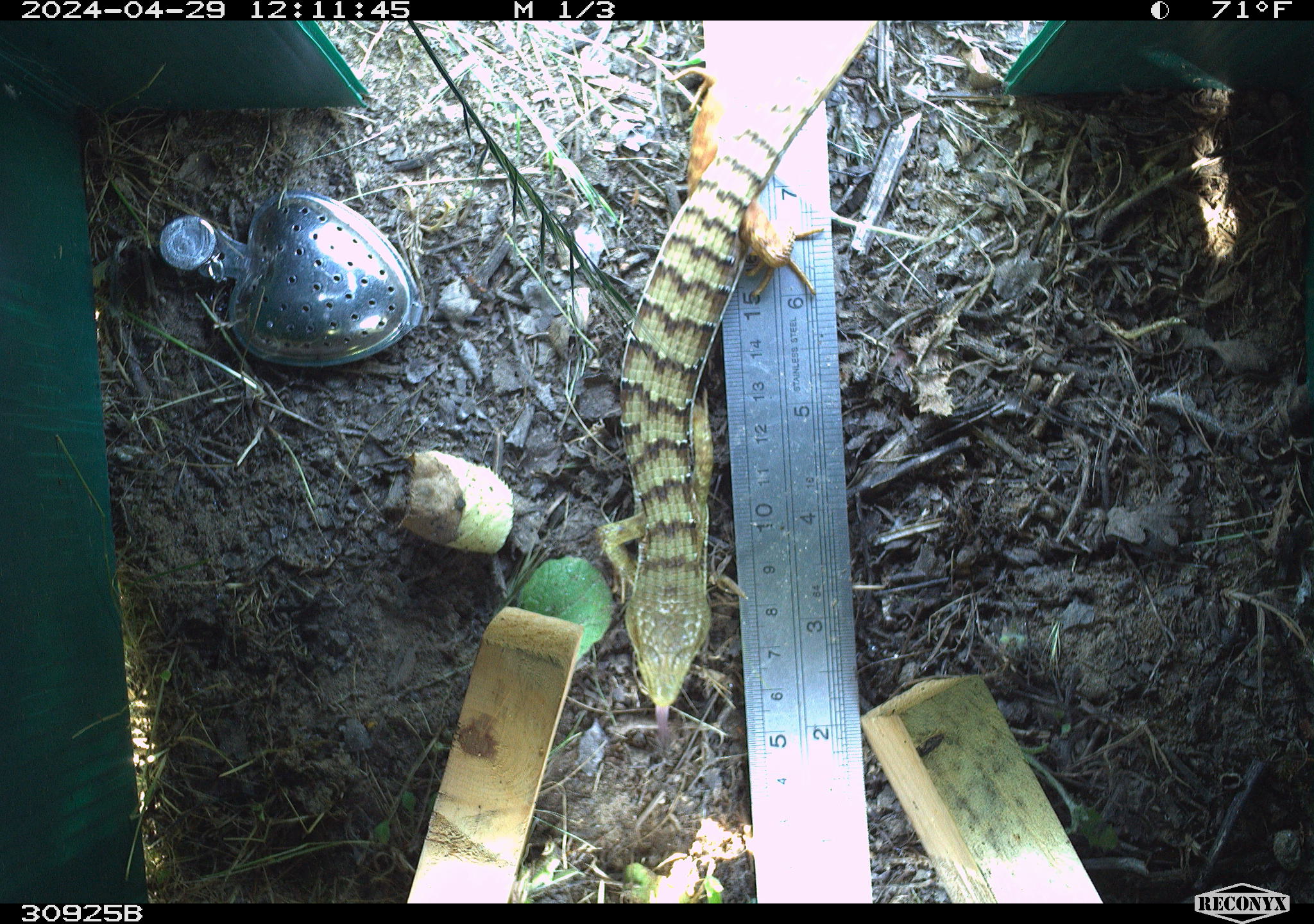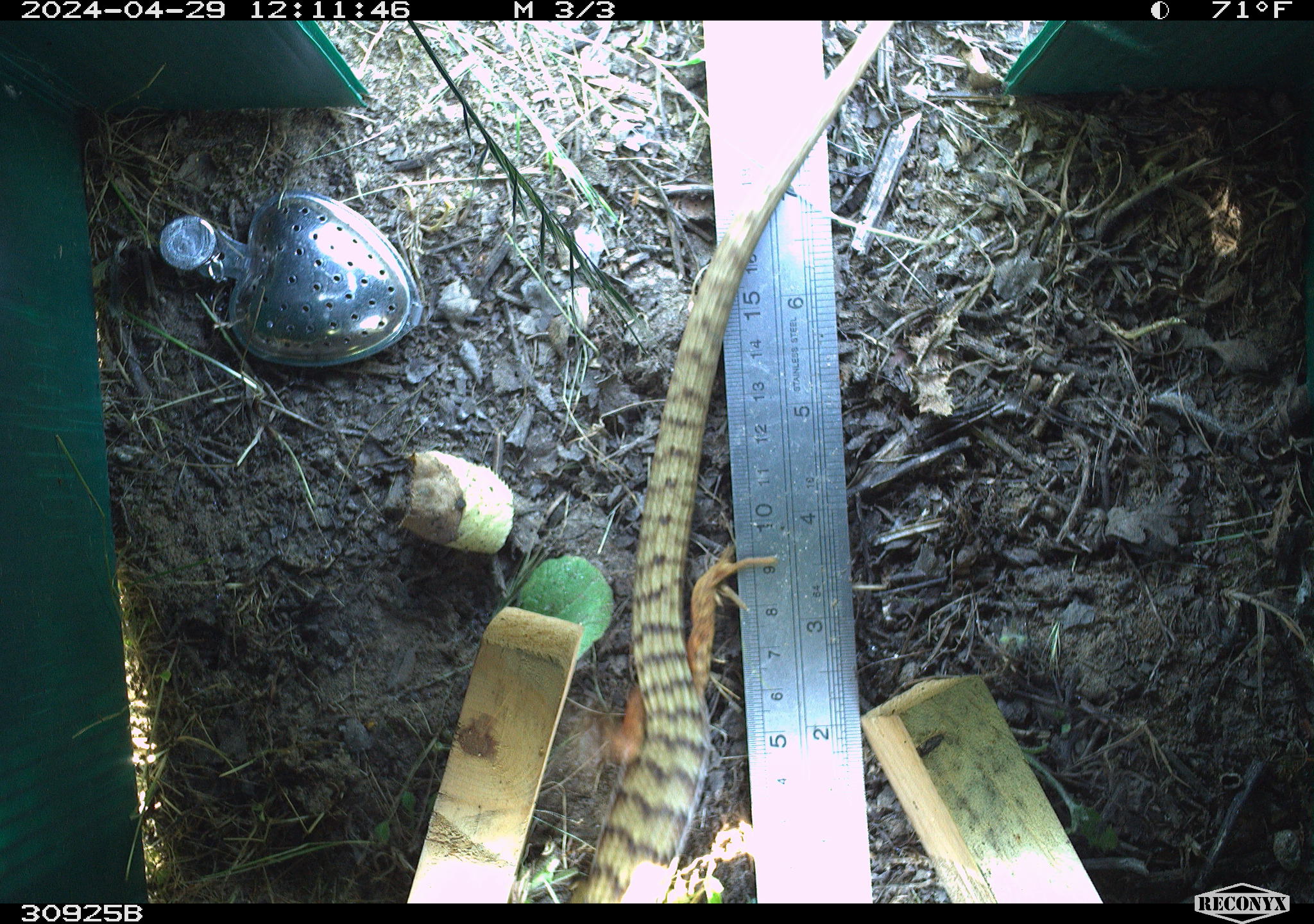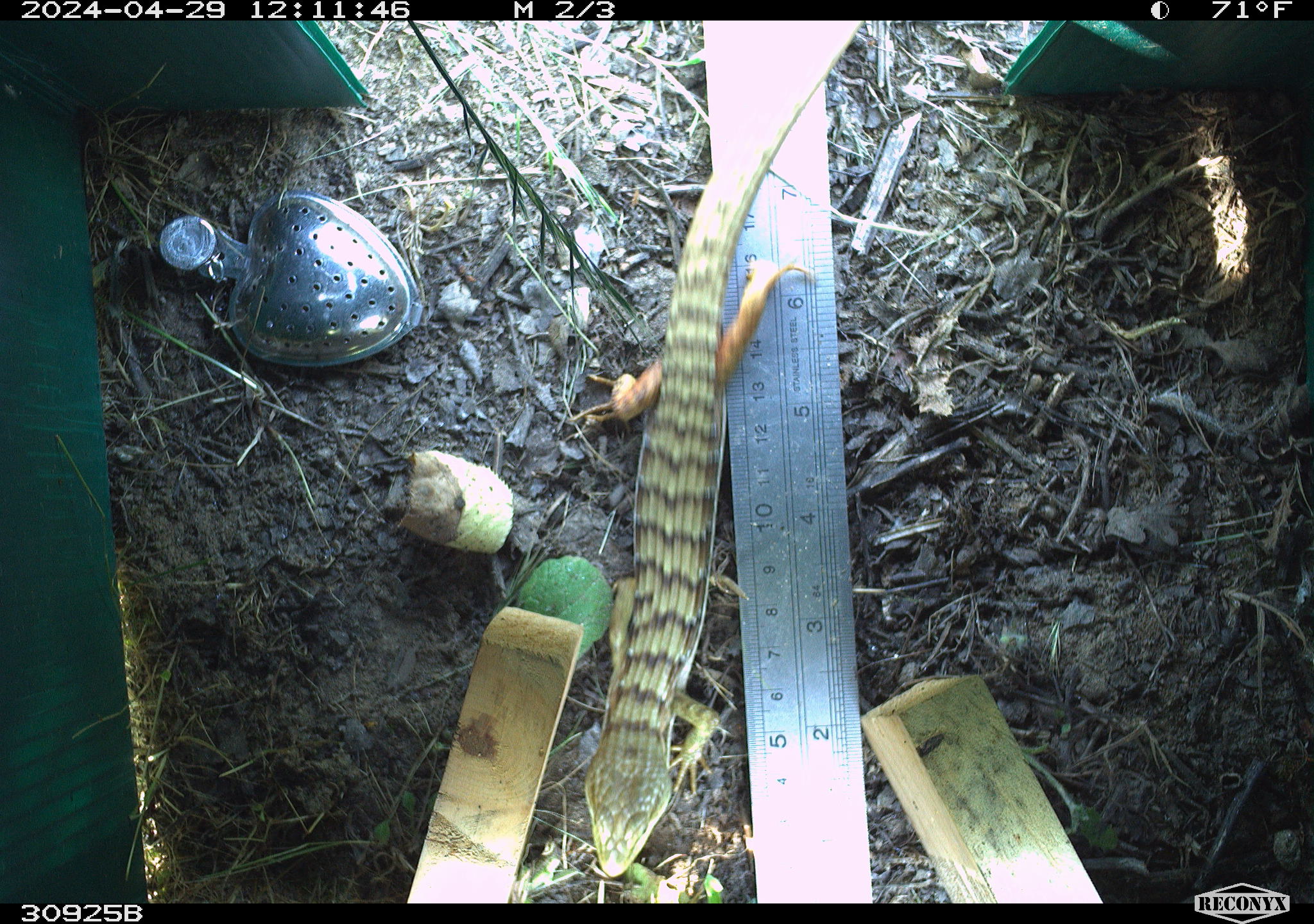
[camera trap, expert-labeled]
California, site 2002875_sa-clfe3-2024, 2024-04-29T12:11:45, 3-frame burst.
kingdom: Animalia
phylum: Chordata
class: Reptilia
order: Squamata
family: Anguidae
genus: Elgaria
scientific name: Elgaria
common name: alligator lizards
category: elgaria species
Elgaria species (alligator lizards) (Elgaria).